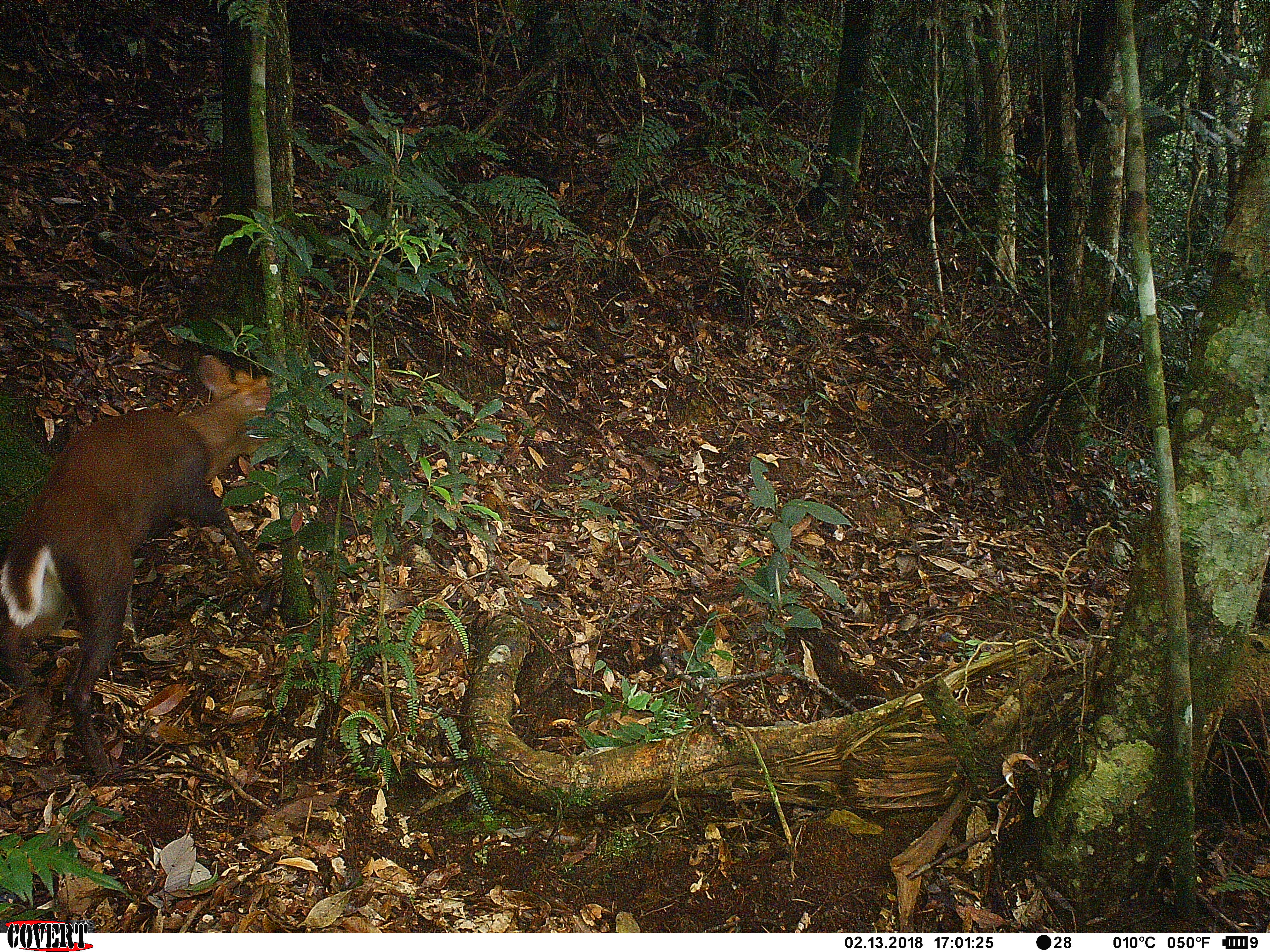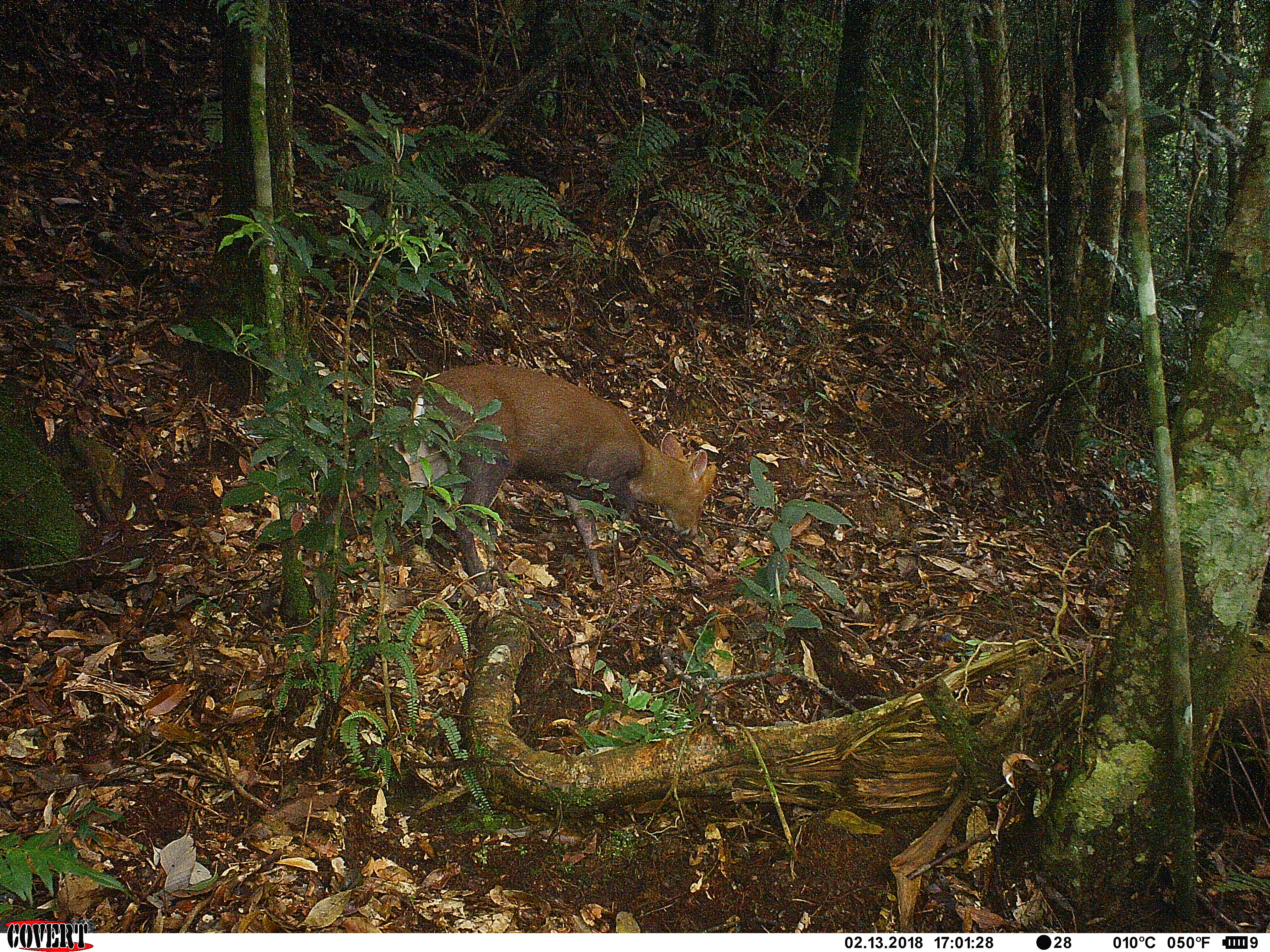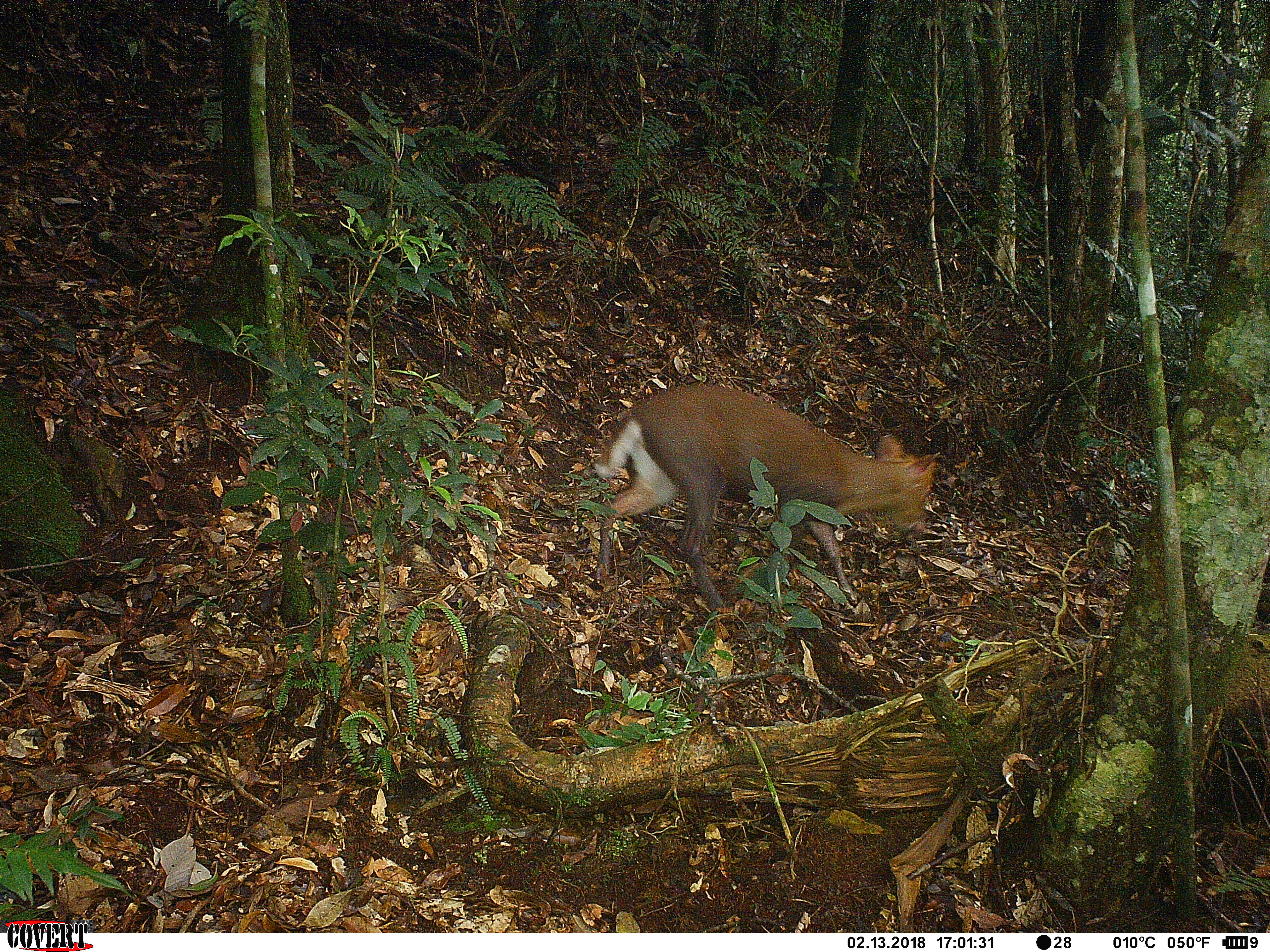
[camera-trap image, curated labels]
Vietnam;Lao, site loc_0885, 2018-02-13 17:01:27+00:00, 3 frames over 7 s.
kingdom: Animalia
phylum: Chordata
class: Mammalia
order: Artiodactyla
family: Cervidae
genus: Muntiacus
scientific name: Muntiacus rooseveltorum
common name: roosevelt's muntjac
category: roosevelts muntjac group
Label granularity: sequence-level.